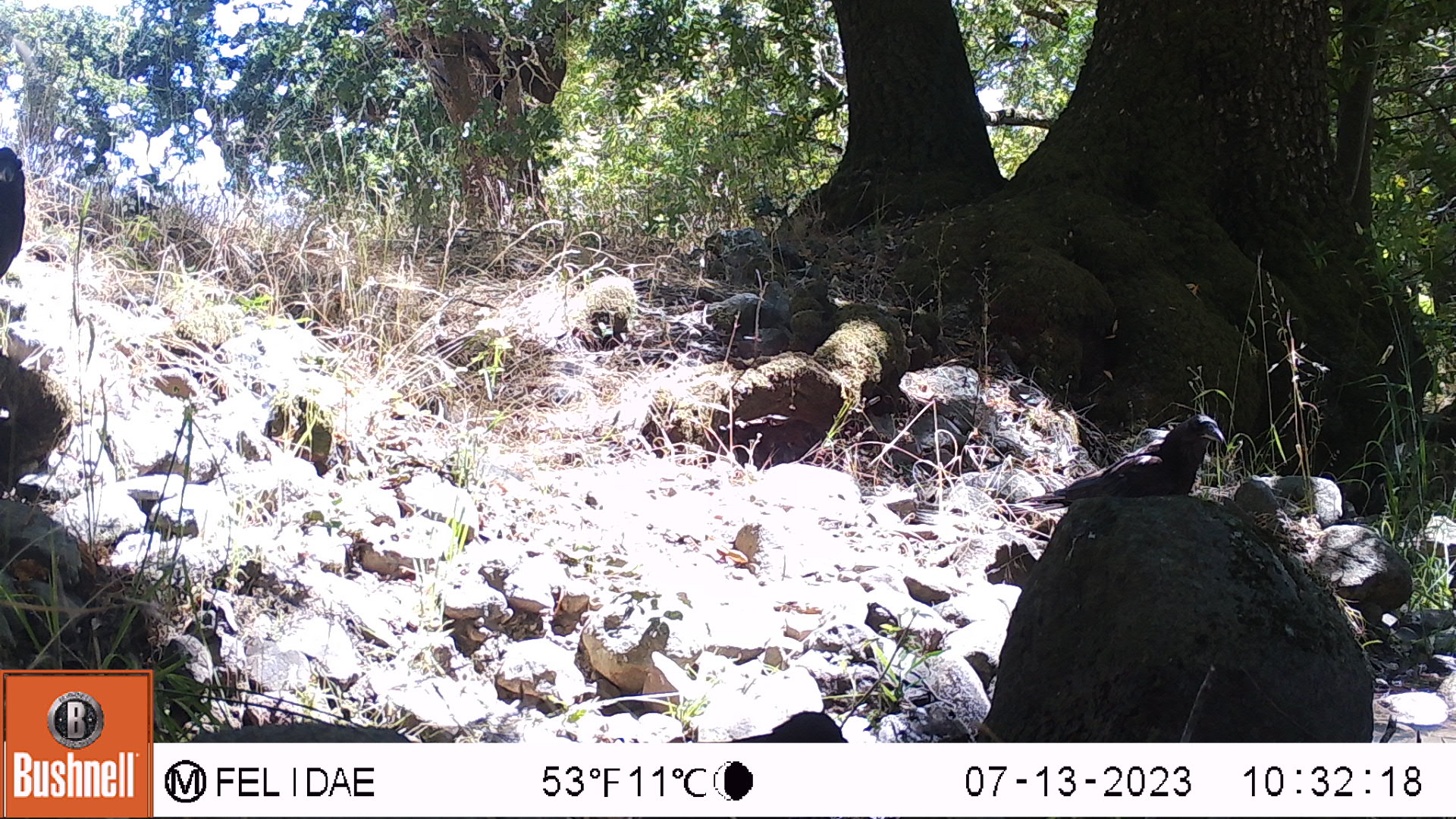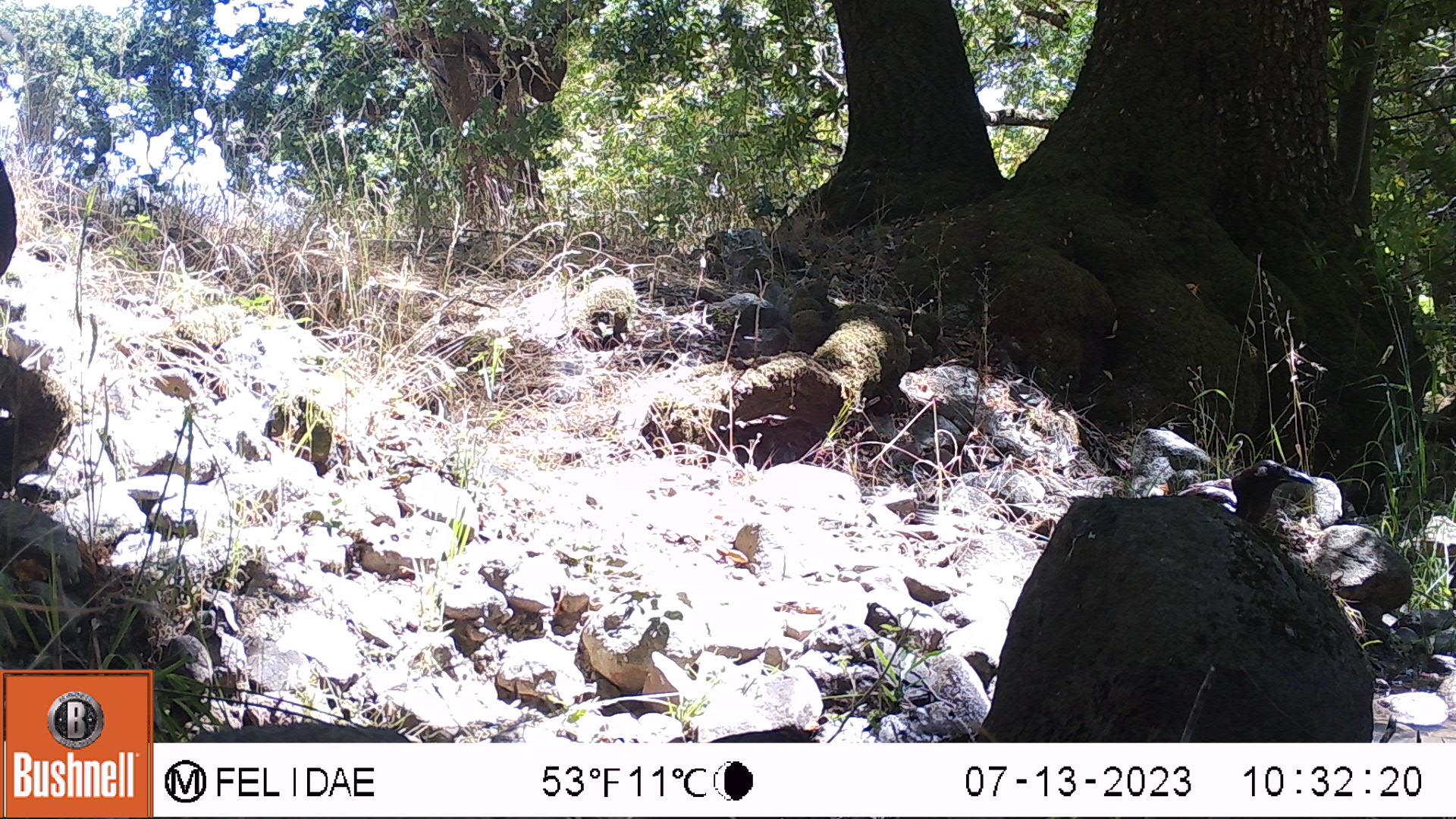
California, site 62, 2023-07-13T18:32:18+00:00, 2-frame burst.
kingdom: Animalia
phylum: Chordata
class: Aves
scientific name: Aves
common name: bird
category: unknown bird